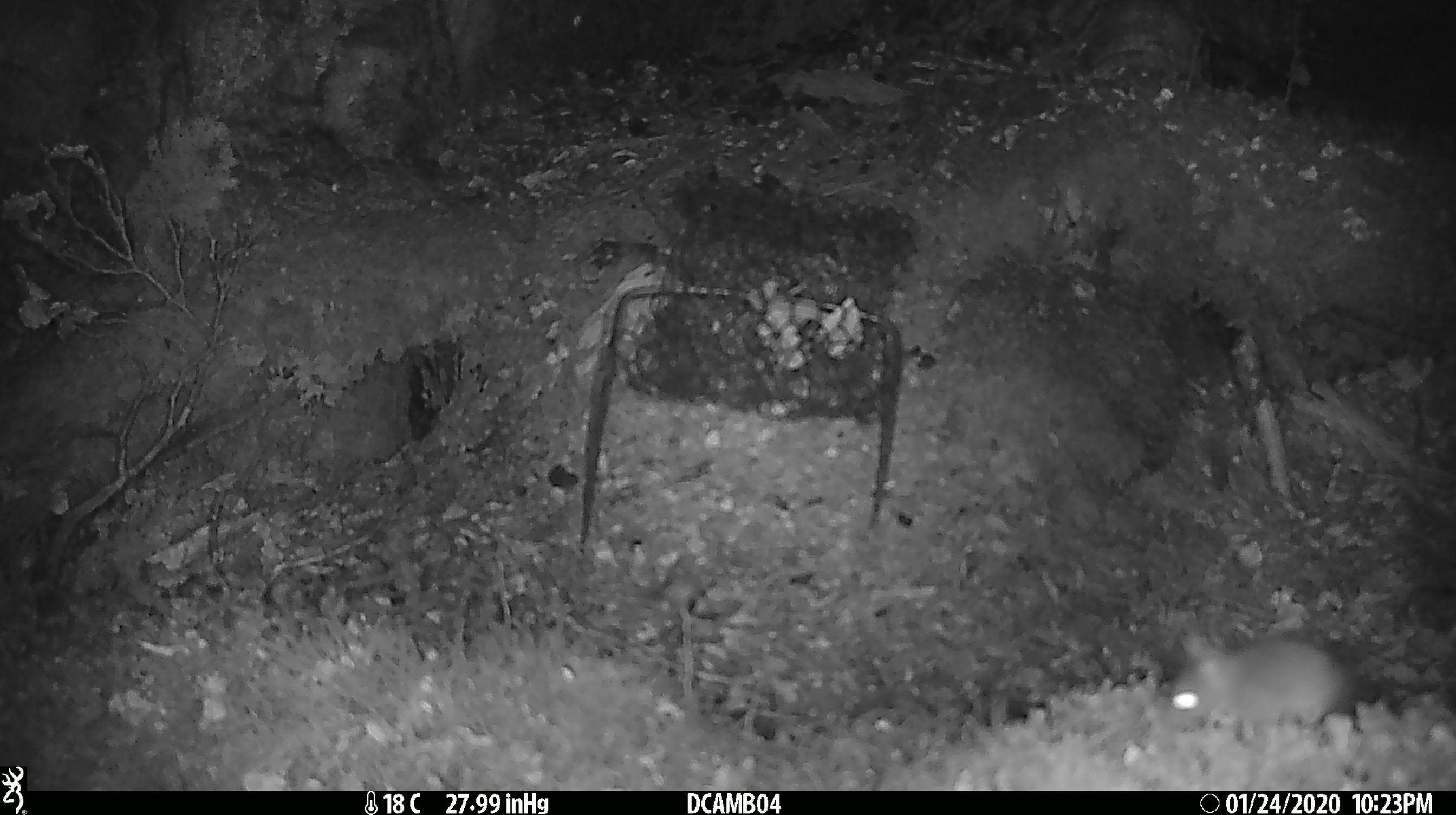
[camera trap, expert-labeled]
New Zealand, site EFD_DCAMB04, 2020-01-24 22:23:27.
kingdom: Animalia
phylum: Chordata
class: Mammalia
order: Rodentia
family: Muridae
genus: Mus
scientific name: Mus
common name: mouse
Mouse (Mus).